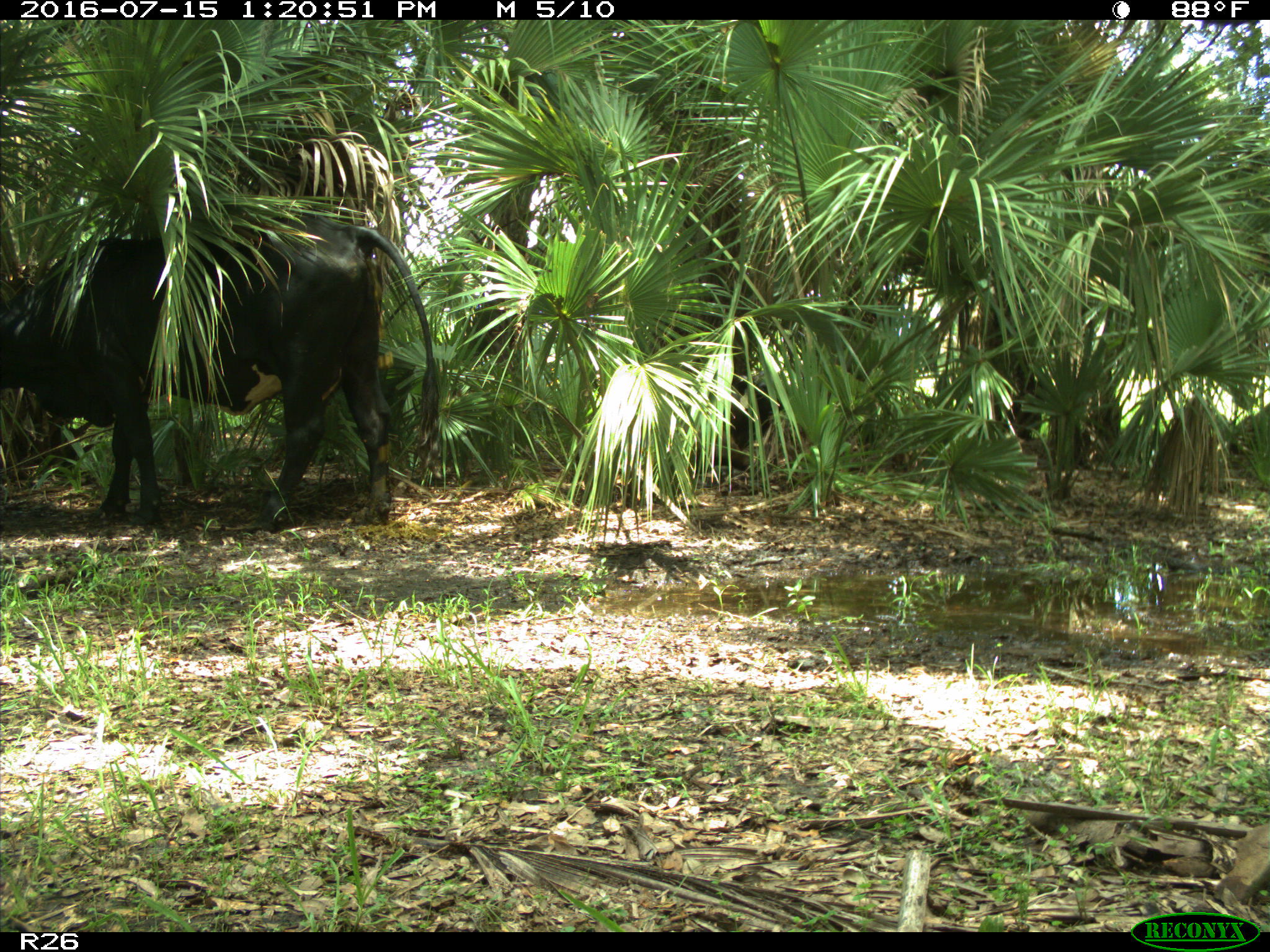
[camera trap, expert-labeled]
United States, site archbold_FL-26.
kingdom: Animalia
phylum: Chordata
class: Mammalia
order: Artiodactyla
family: Bovidae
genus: Bos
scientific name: Bos taurus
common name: domestic cow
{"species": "Bos taurus (domestic cow)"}